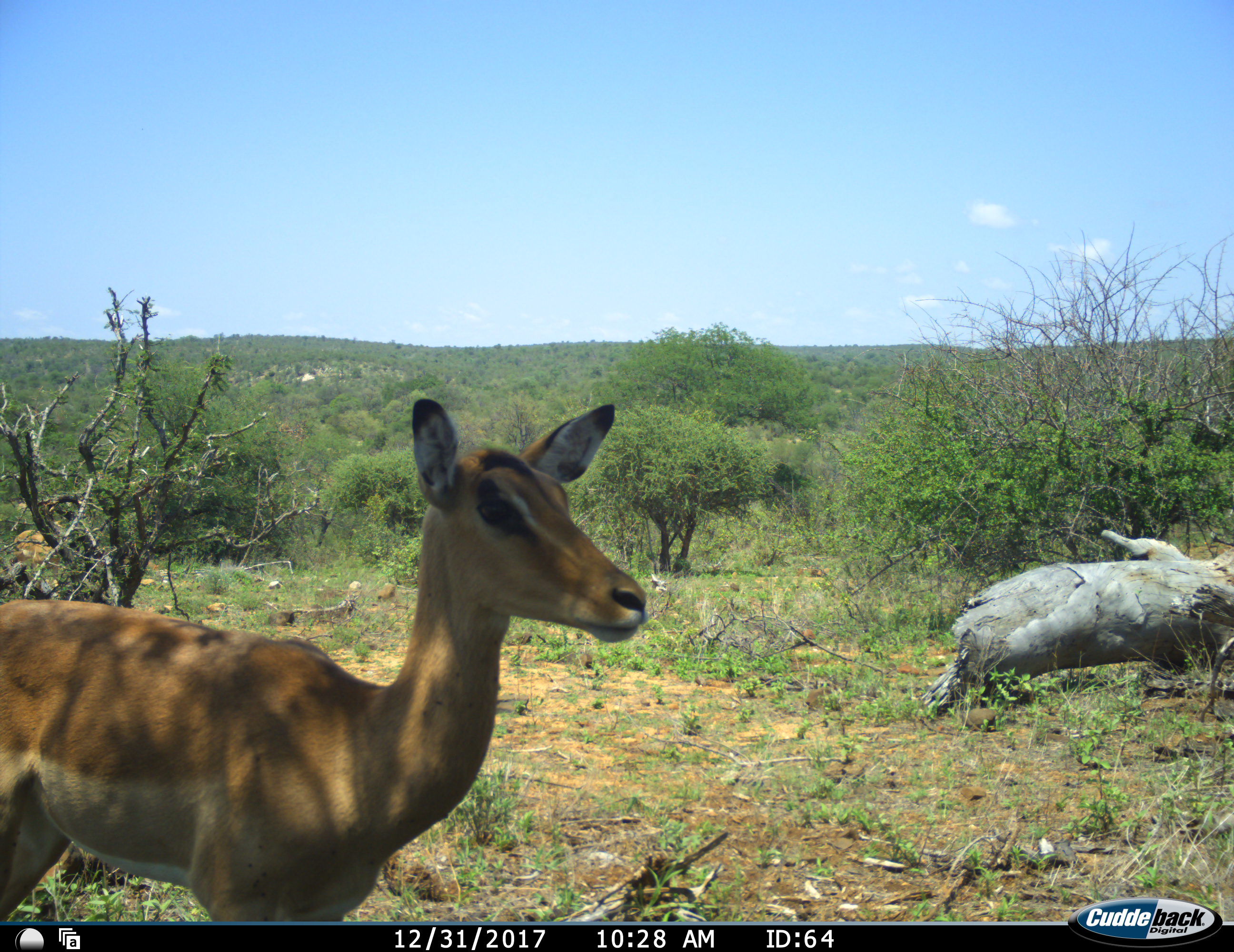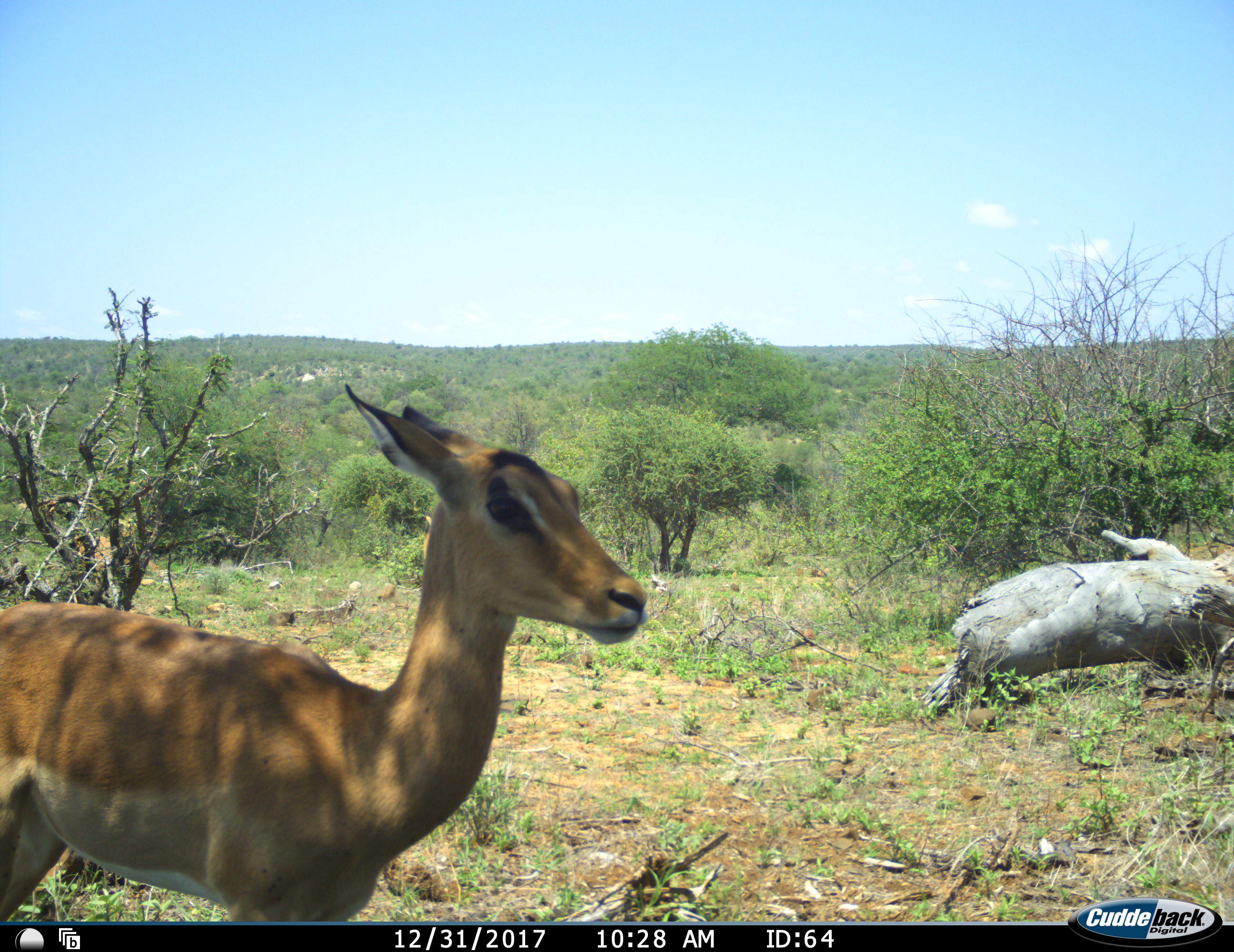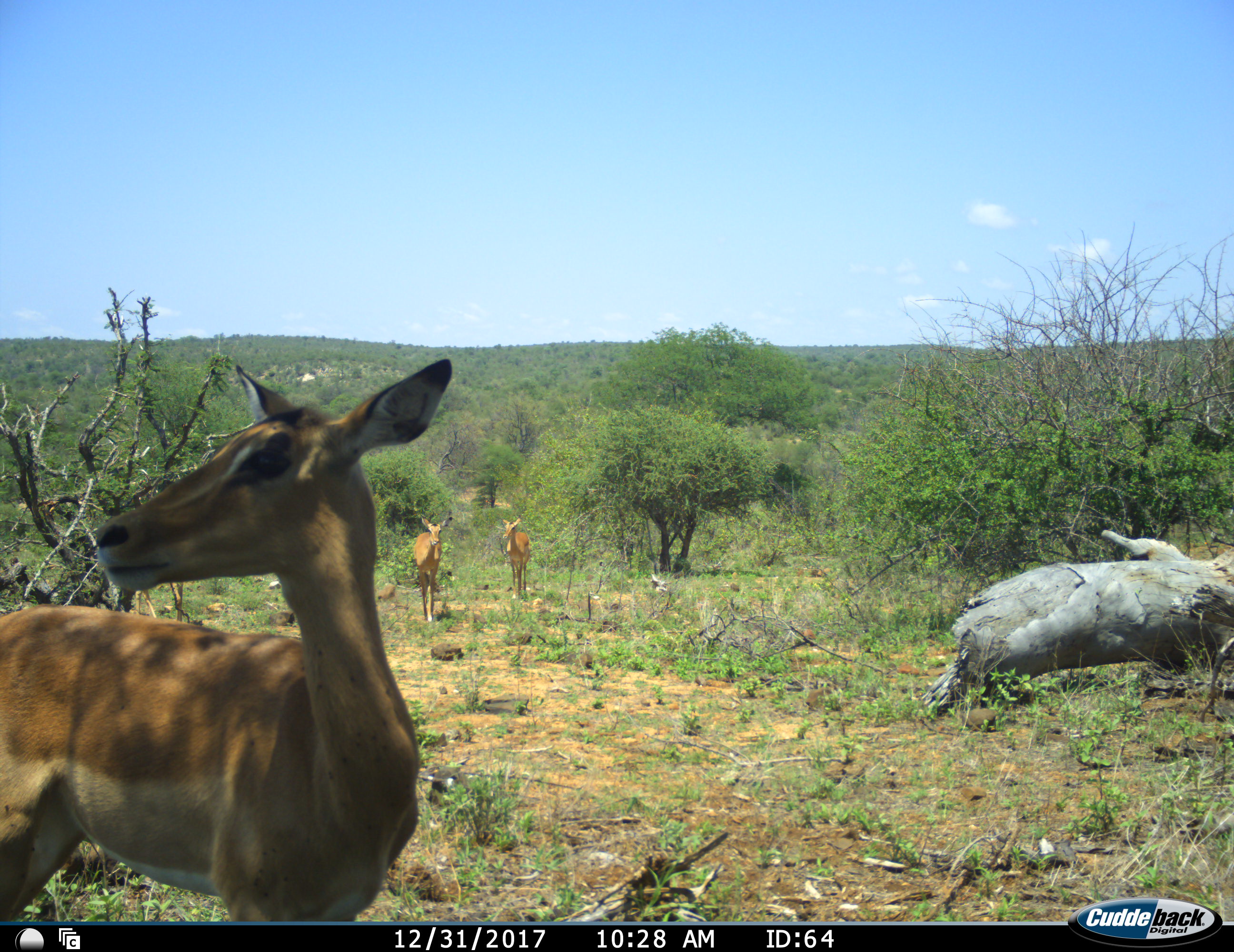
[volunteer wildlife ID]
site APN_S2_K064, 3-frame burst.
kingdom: Animalia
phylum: Chordata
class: Mammalia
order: Artiodactyla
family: Bovidae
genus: Aepyceros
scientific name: Aepyceros melampus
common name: impala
Impala (Aepyceros melampus), count 3. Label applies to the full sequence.